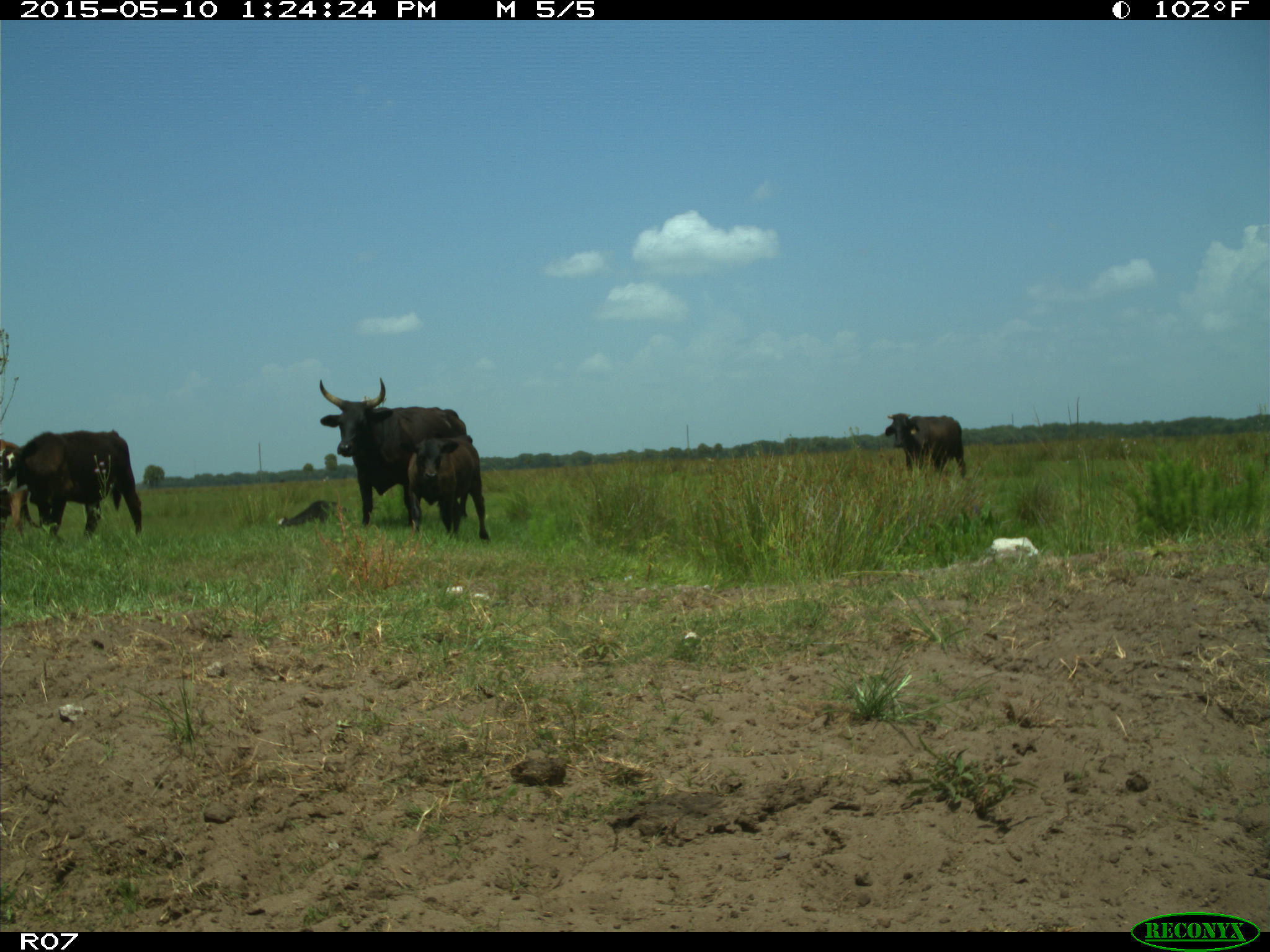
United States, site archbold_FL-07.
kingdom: Animalia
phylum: Chordata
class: Mammalia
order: Artiodactyla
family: Bovidae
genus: Bos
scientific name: Bos taurus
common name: domestic cow